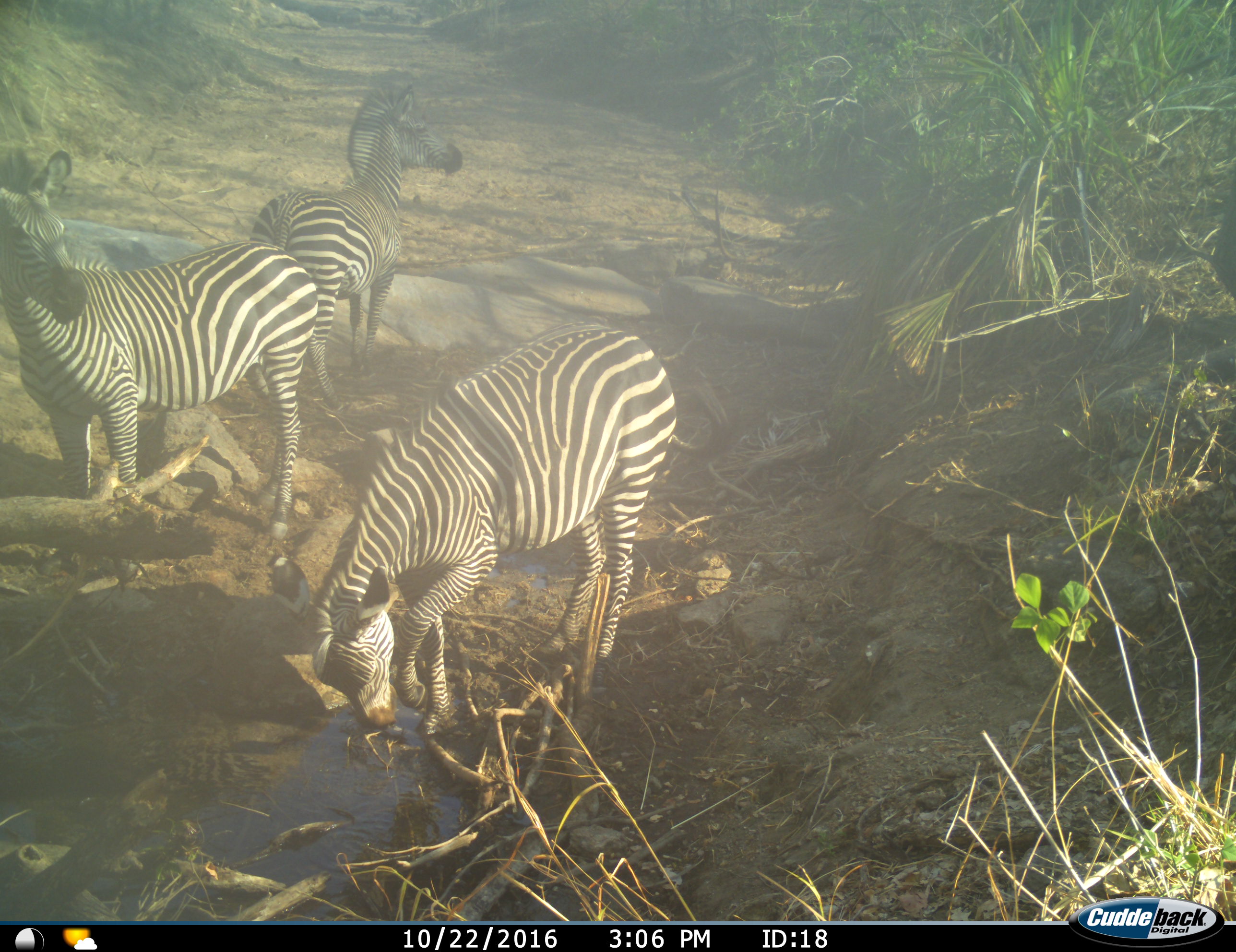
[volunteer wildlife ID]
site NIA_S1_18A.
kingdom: Animalia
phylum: Chordata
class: Mammalia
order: Perissodactyla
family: Equidae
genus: Equus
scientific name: Equus quagga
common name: plains zebra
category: zebraplains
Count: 3.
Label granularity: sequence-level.